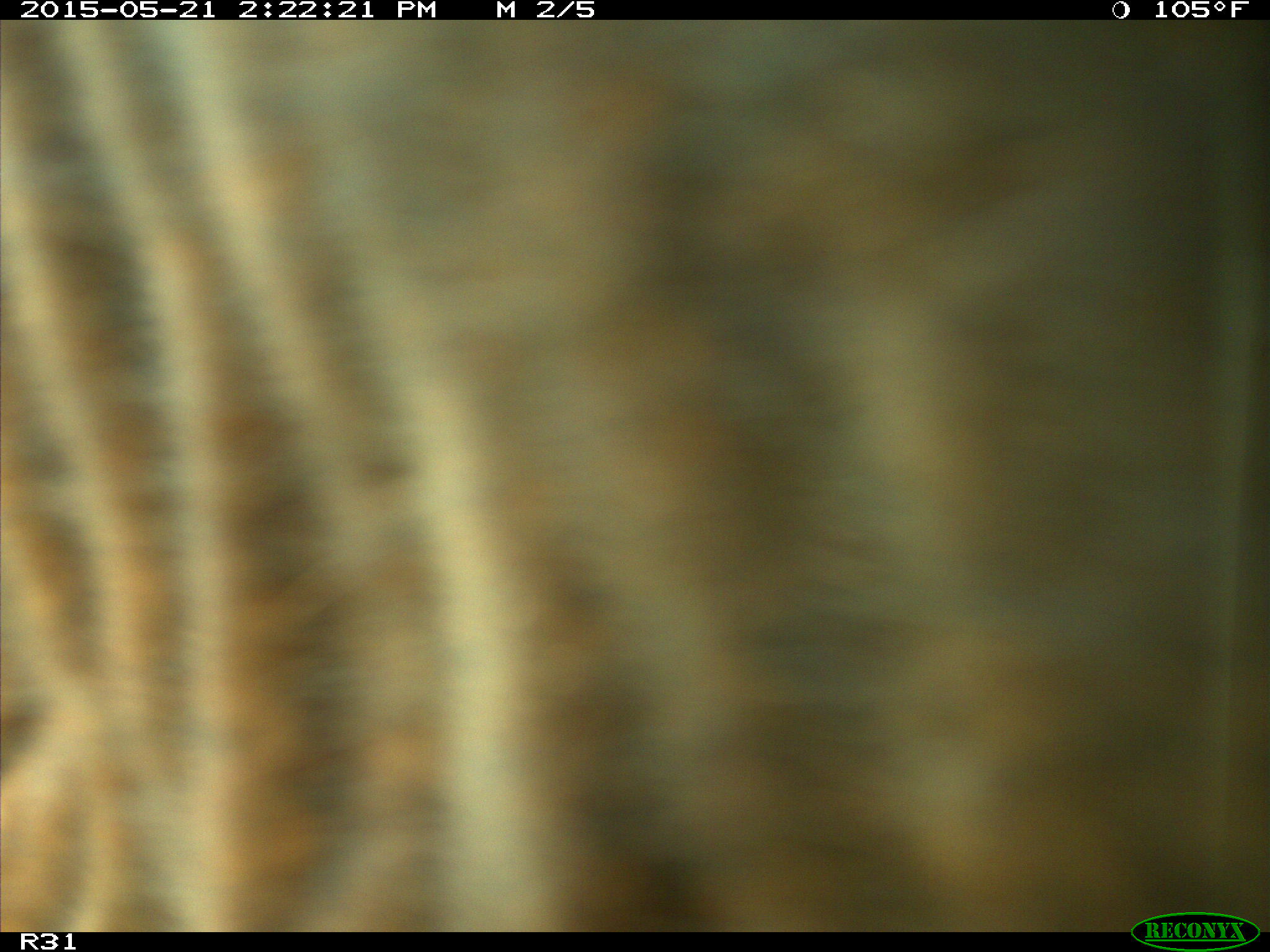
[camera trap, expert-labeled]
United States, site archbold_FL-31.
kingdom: Animalia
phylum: Chordata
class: Mammalia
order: Artiodactyla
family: Bovidae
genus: Bos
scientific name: Bos taurus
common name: domestic cow